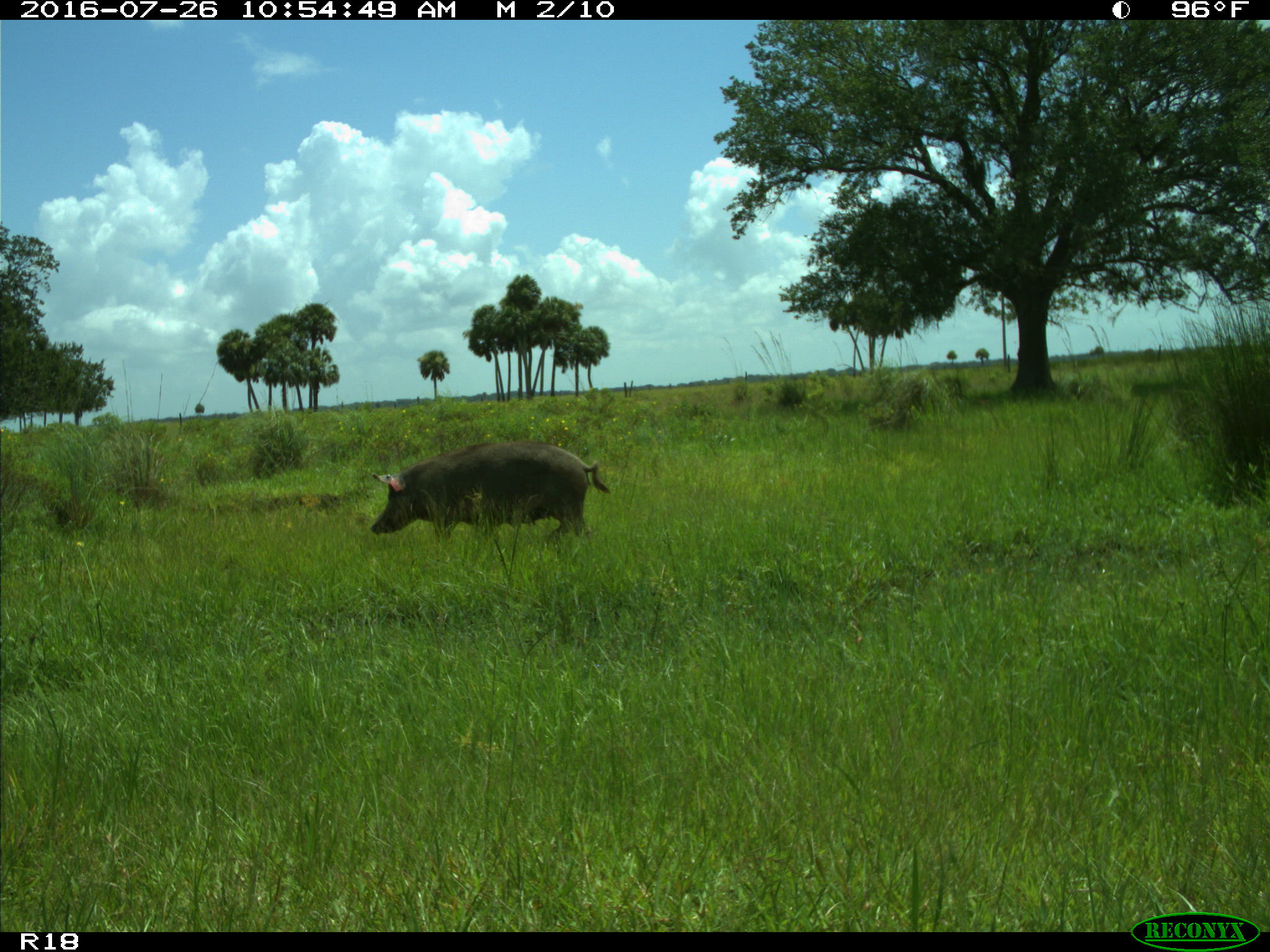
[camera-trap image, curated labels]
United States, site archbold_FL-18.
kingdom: Animalia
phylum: Chordata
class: Mammalia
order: Artiodactyla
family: Suidae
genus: Sus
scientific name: Sus scrofa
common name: wild boar